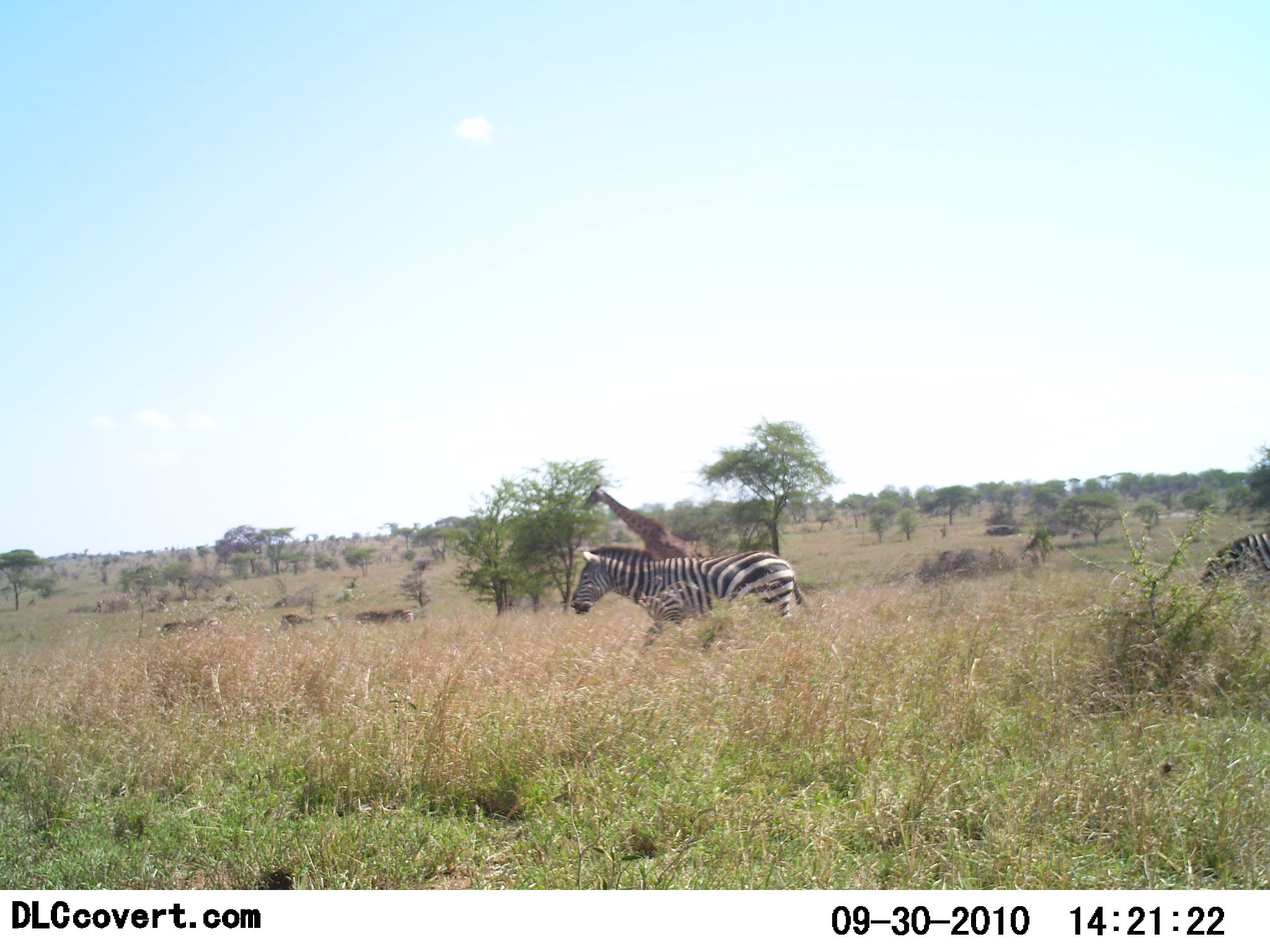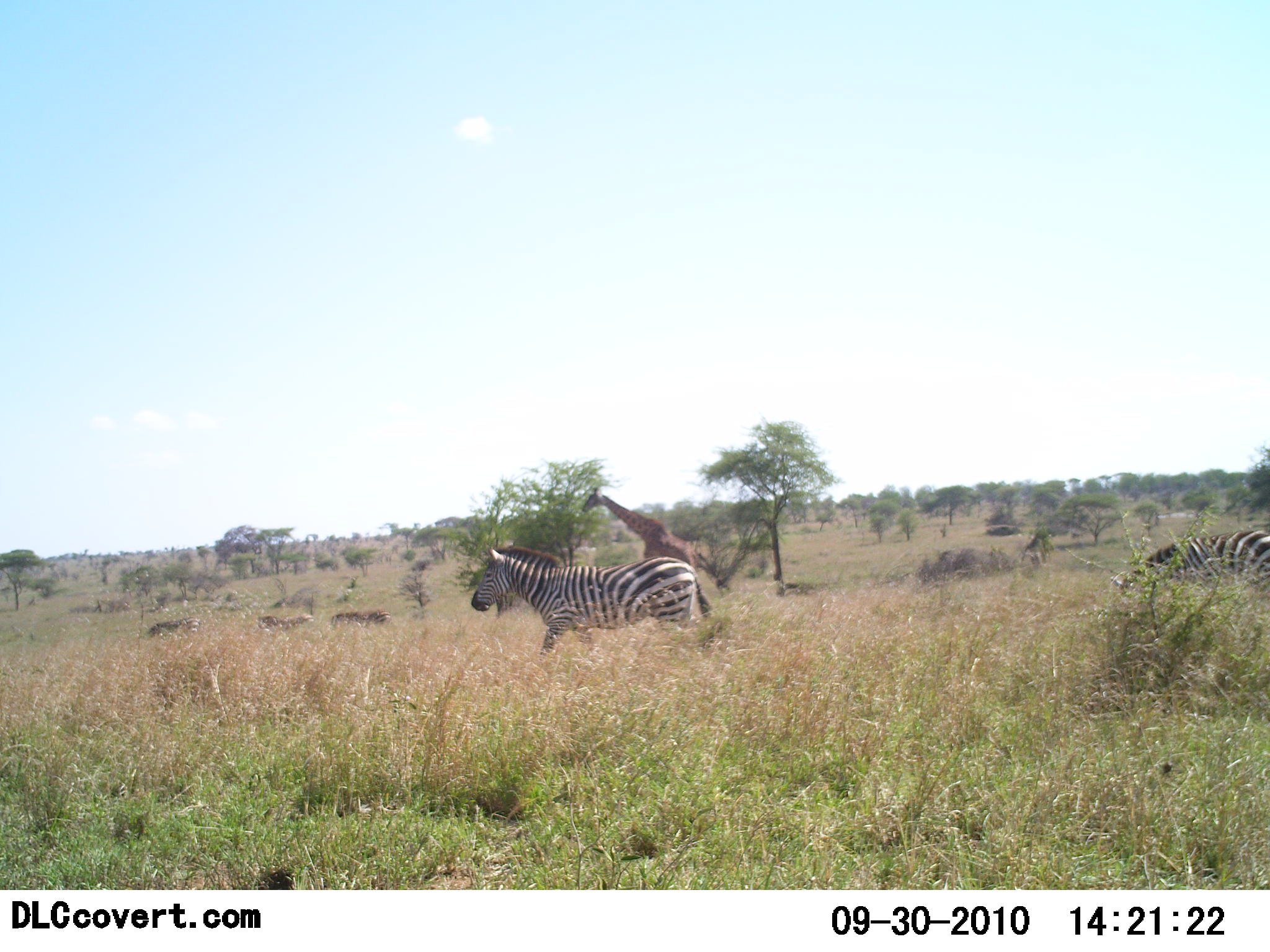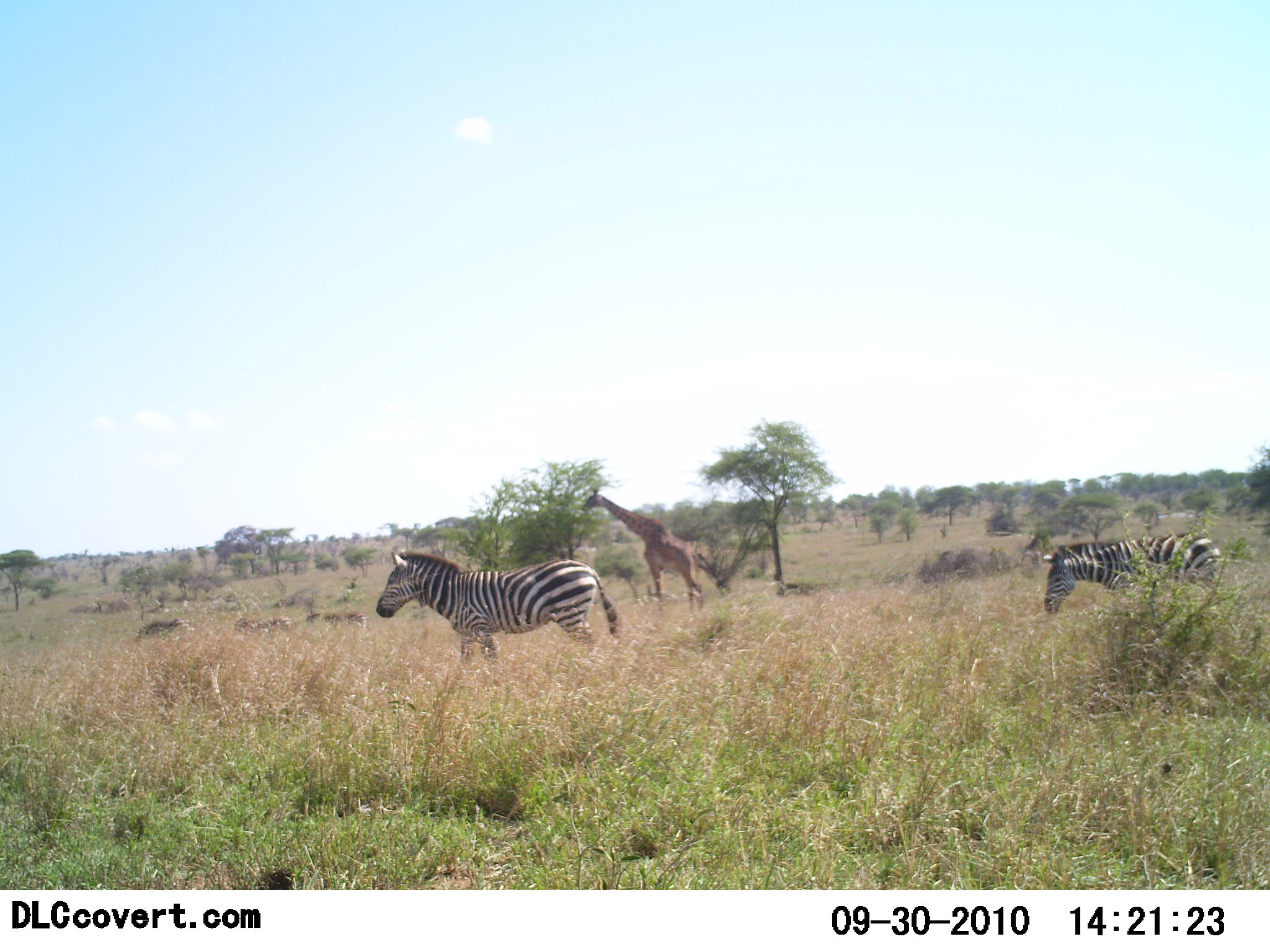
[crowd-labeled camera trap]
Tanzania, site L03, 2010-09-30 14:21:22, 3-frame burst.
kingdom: Animalia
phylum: Chordata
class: Mammalia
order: Artiodactyla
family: Giraffidae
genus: Giraffa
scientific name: Giraffa camelopardalis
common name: giraffe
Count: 1.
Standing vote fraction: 42%.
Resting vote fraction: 0%.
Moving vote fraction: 33%.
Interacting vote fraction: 0%.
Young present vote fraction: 0%.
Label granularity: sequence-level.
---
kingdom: Animalia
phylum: Chordata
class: Mammalia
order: Perissodactyla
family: Equidae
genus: Equus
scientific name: Equus quagga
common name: plains zebra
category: zebra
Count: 2.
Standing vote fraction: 0%.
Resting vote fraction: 0%.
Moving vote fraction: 100%.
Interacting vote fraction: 0%.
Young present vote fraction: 0%.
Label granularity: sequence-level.